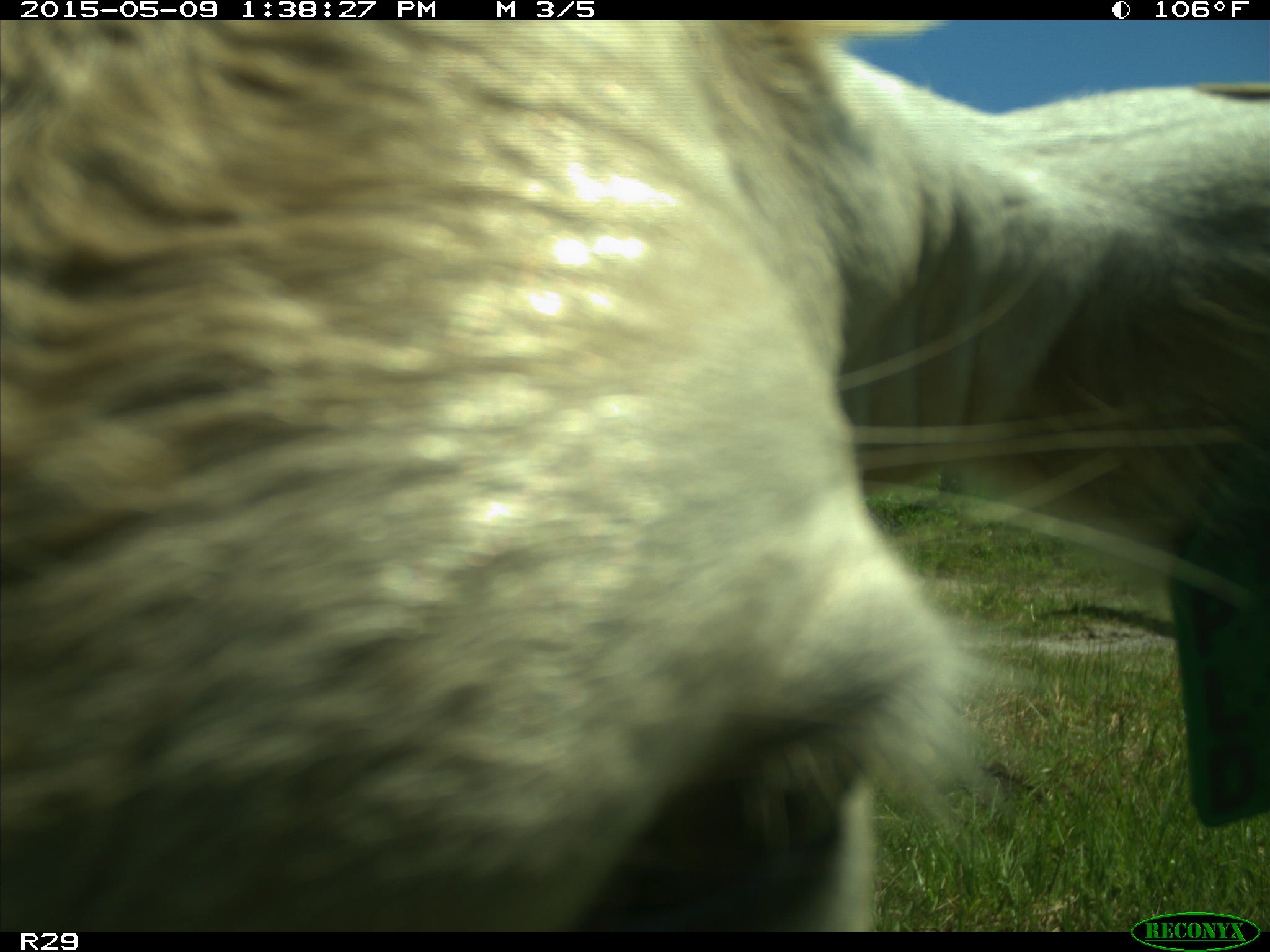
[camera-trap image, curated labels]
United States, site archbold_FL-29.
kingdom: Animalia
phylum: Chordata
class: Mammalia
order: Artiodactyla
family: Bovidae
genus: Bos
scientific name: Bos taurus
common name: domestic cow